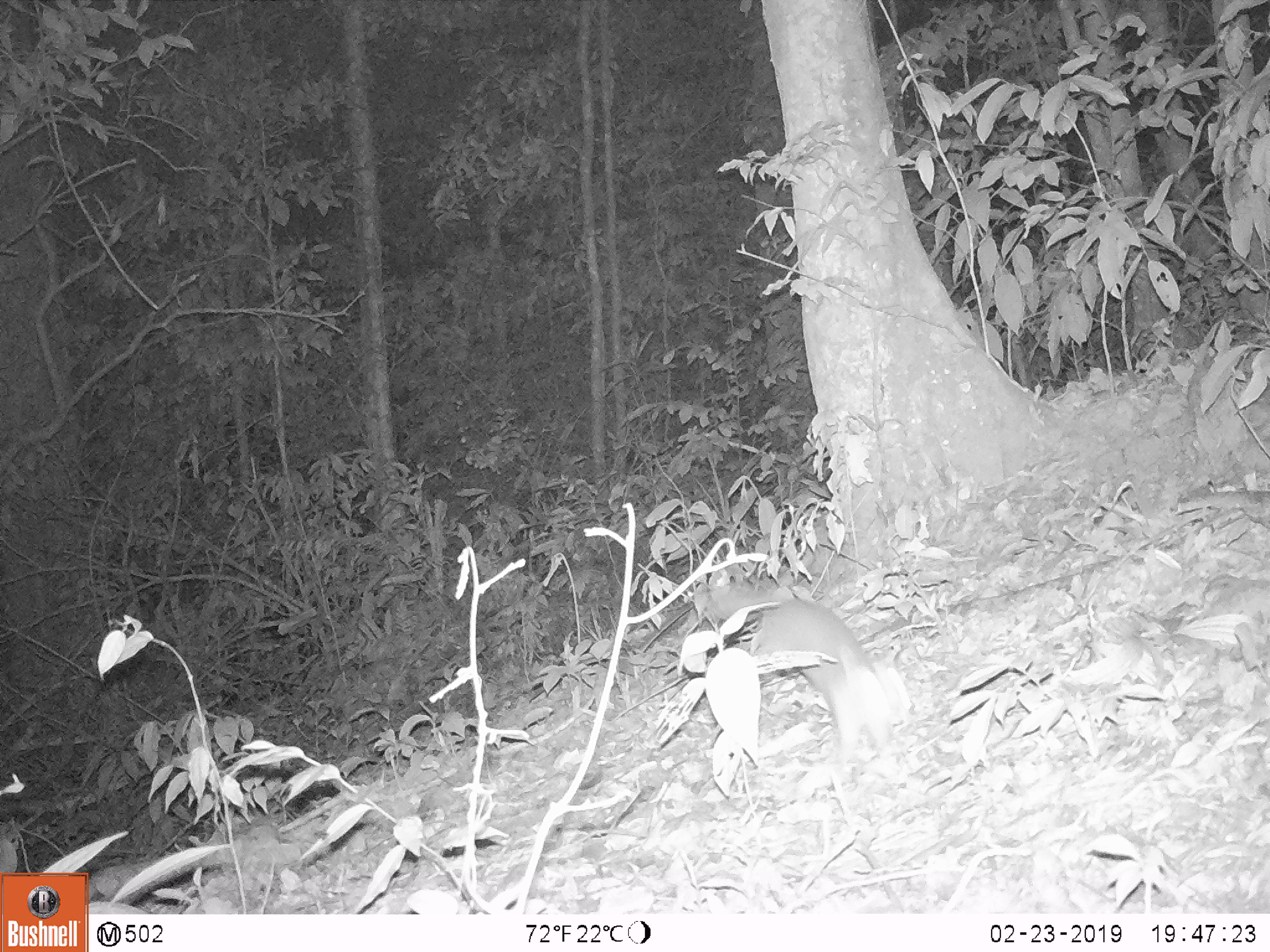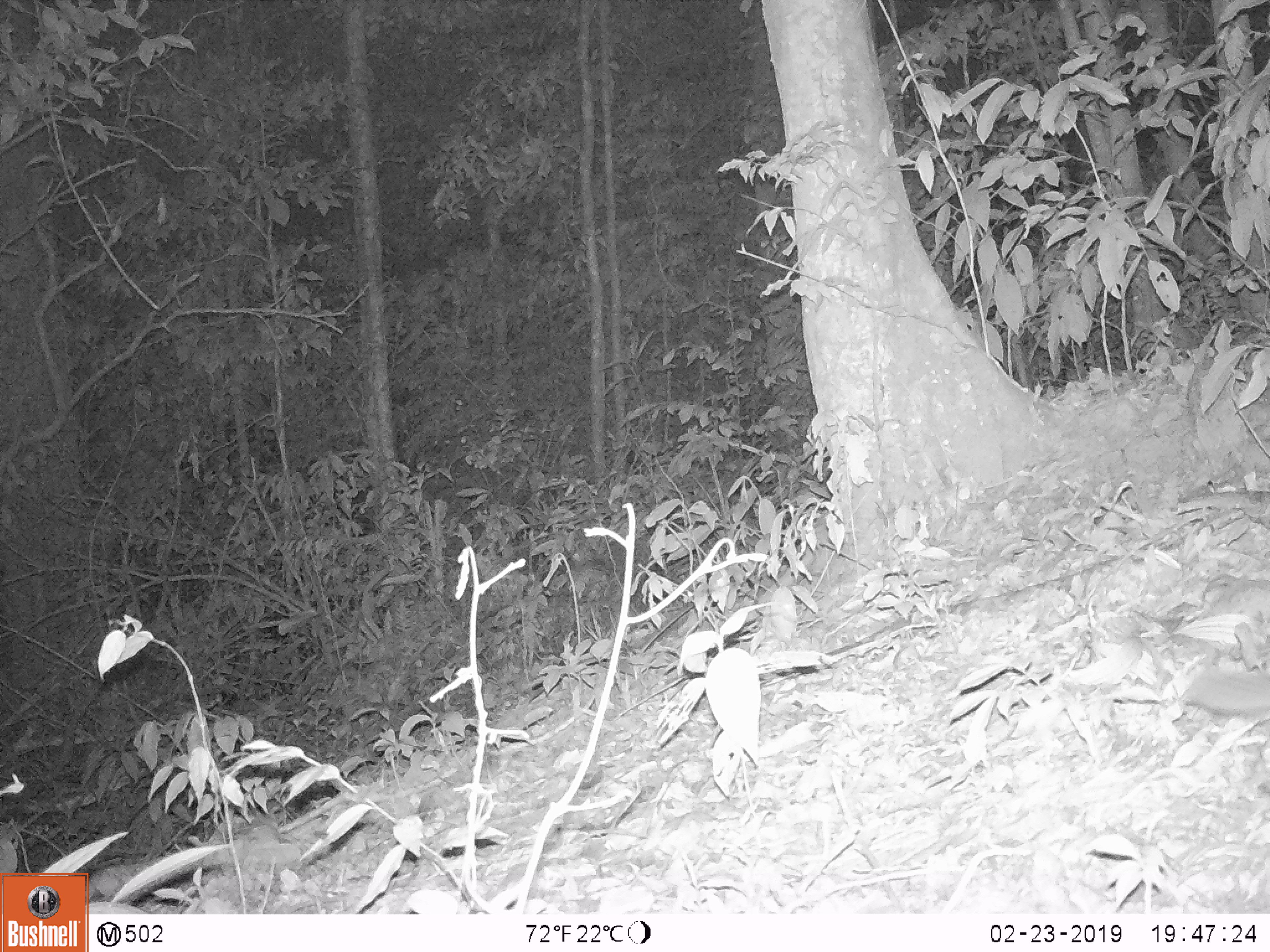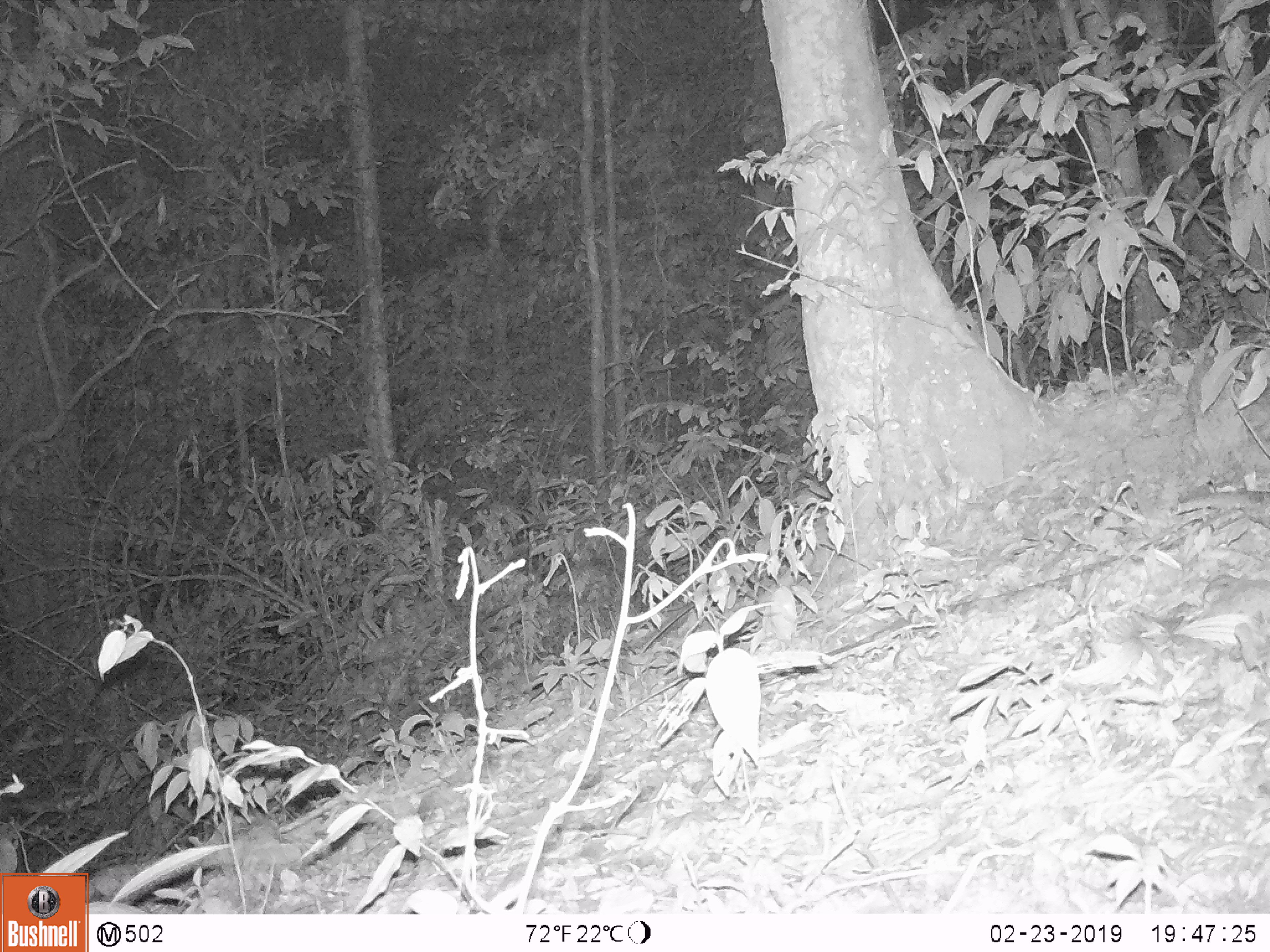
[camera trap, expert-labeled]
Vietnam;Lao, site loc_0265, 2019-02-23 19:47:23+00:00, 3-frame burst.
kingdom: Animalia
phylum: Chordata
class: Mammalia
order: Carnivora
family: Mustelidae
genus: Melogale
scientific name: Melogale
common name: ferret badger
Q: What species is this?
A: Ferret badger (Melogale).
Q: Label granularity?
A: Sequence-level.